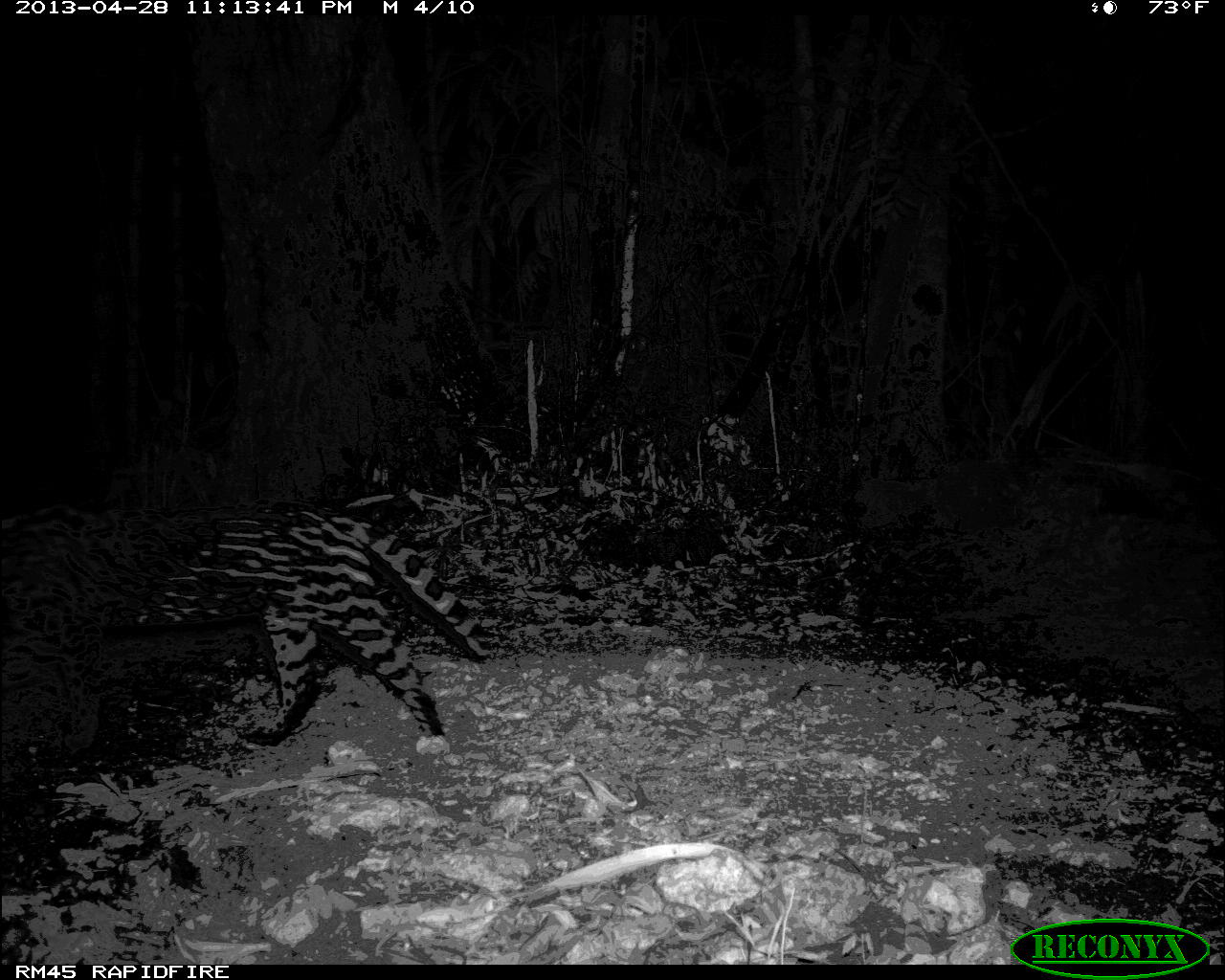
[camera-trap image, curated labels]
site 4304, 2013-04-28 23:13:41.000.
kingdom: Animalia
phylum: Chordata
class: Mammalia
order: Carnivora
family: Felidae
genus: Leopardus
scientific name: Leopardus pardalis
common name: ocelot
Leopardus pardalis (ocelot), count 1.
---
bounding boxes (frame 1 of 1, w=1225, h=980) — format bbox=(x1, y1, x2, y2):
leopardus pardalis: bbox=(0, 493, 496, 748)